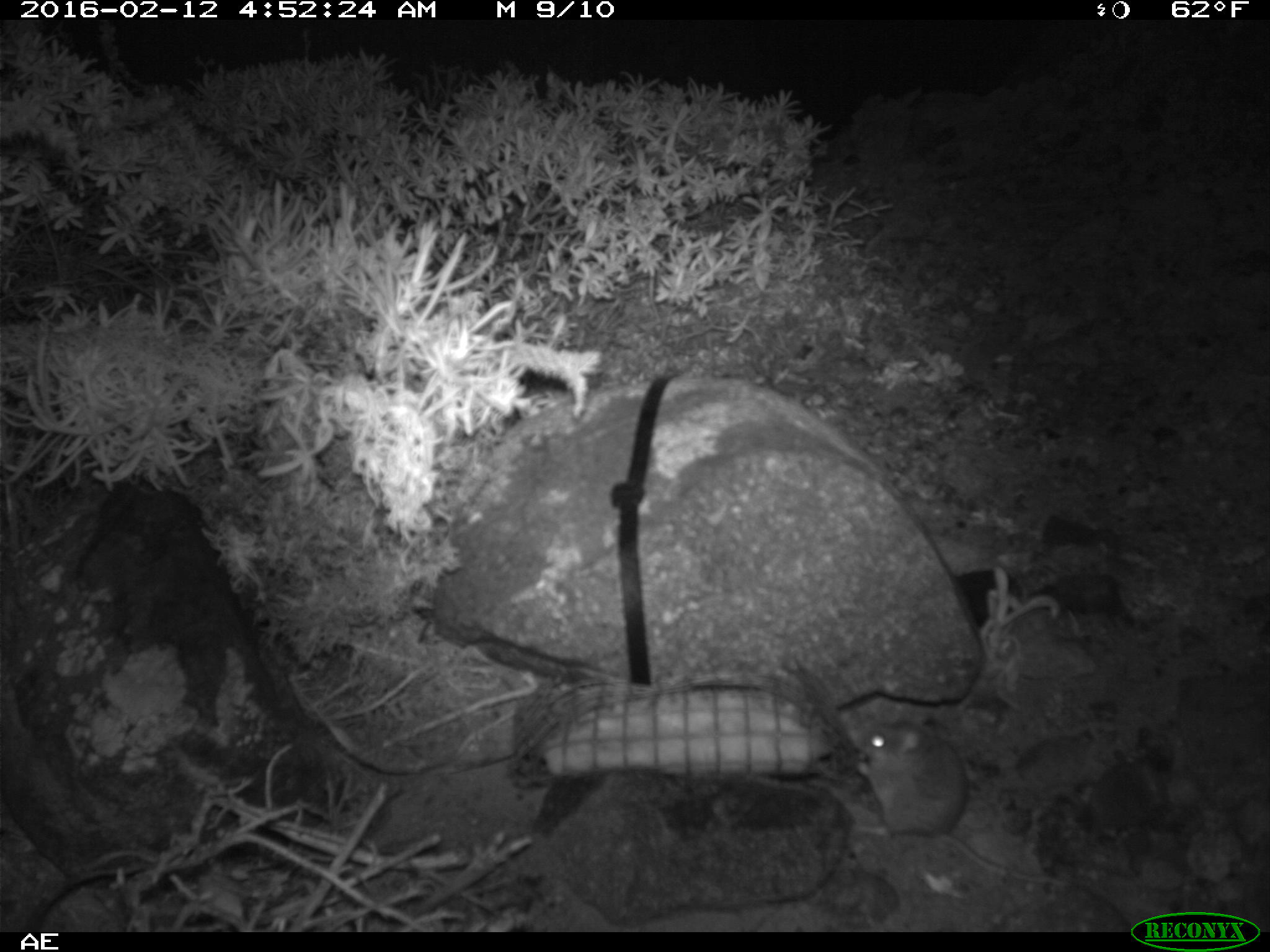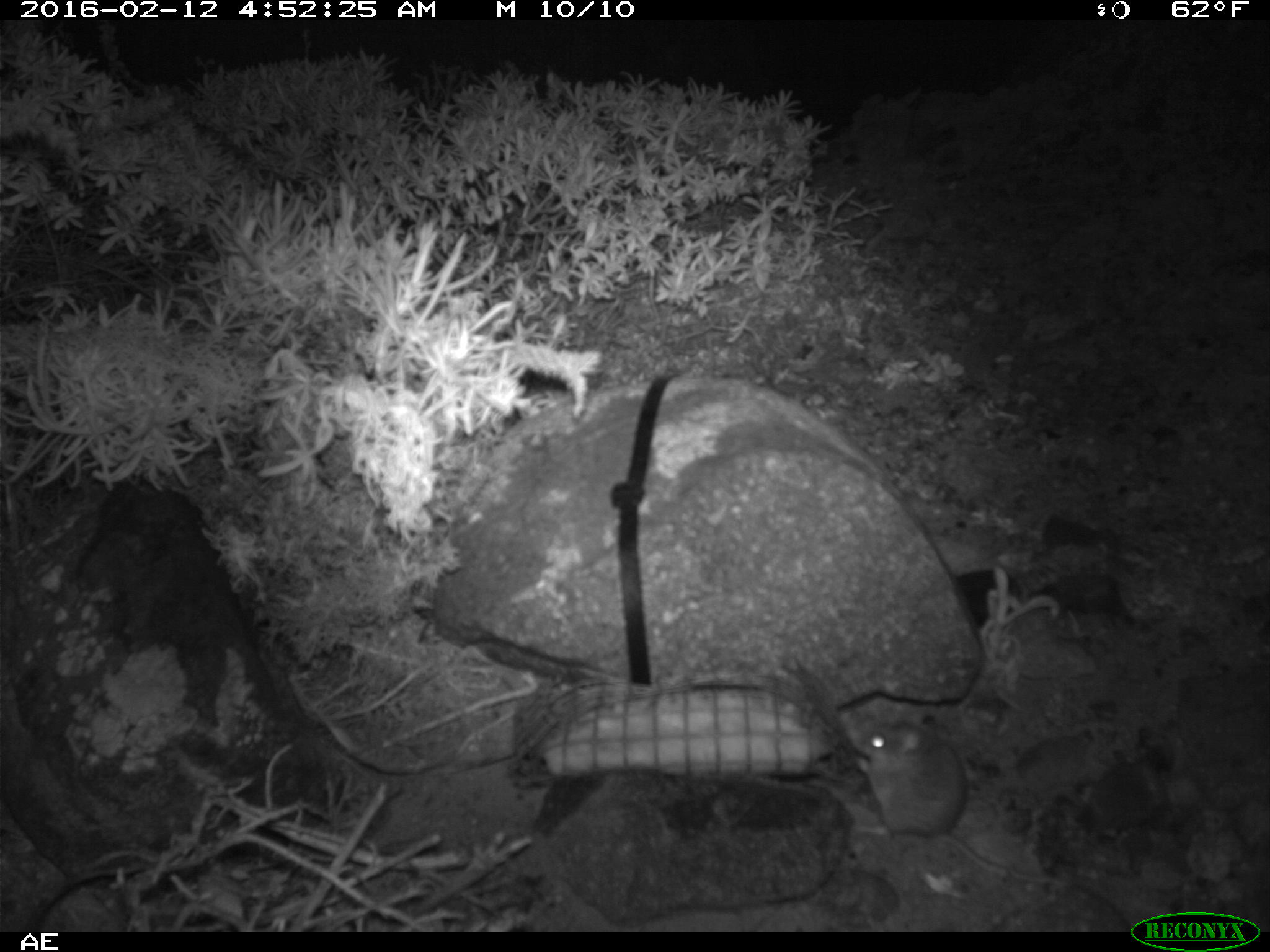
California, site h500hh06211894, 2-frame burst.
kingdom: Animalia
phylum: Chordata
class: Mammalia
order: Rodentia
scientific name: Rodentia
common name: rodent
Rodent (Rodentia).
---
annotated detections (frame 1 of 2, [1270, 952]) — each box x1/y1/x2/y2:
rodent: 844/718/1064/885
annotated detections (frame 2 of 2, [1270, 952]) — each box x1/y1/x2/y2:
rodent: 848/710/1064/886